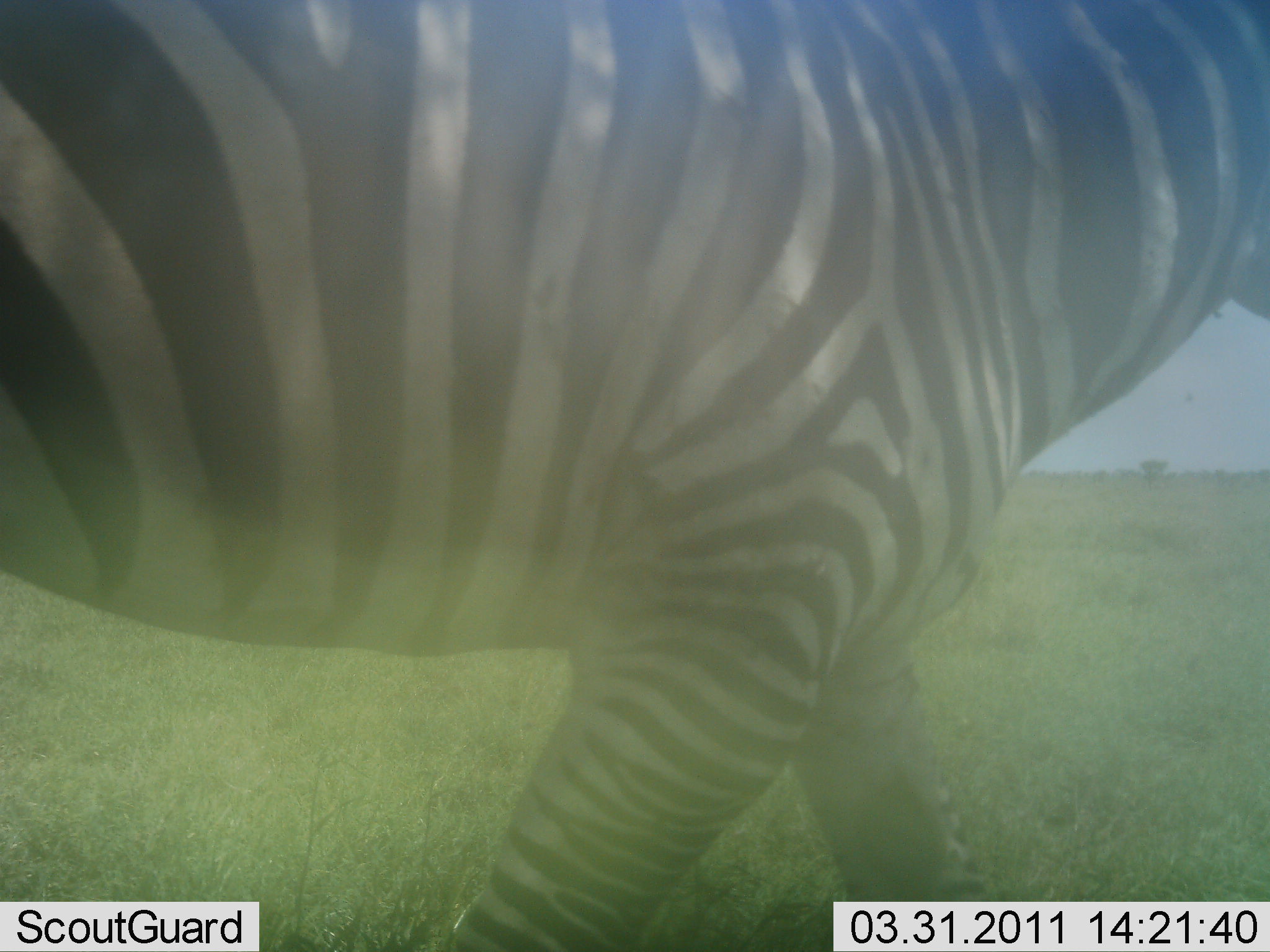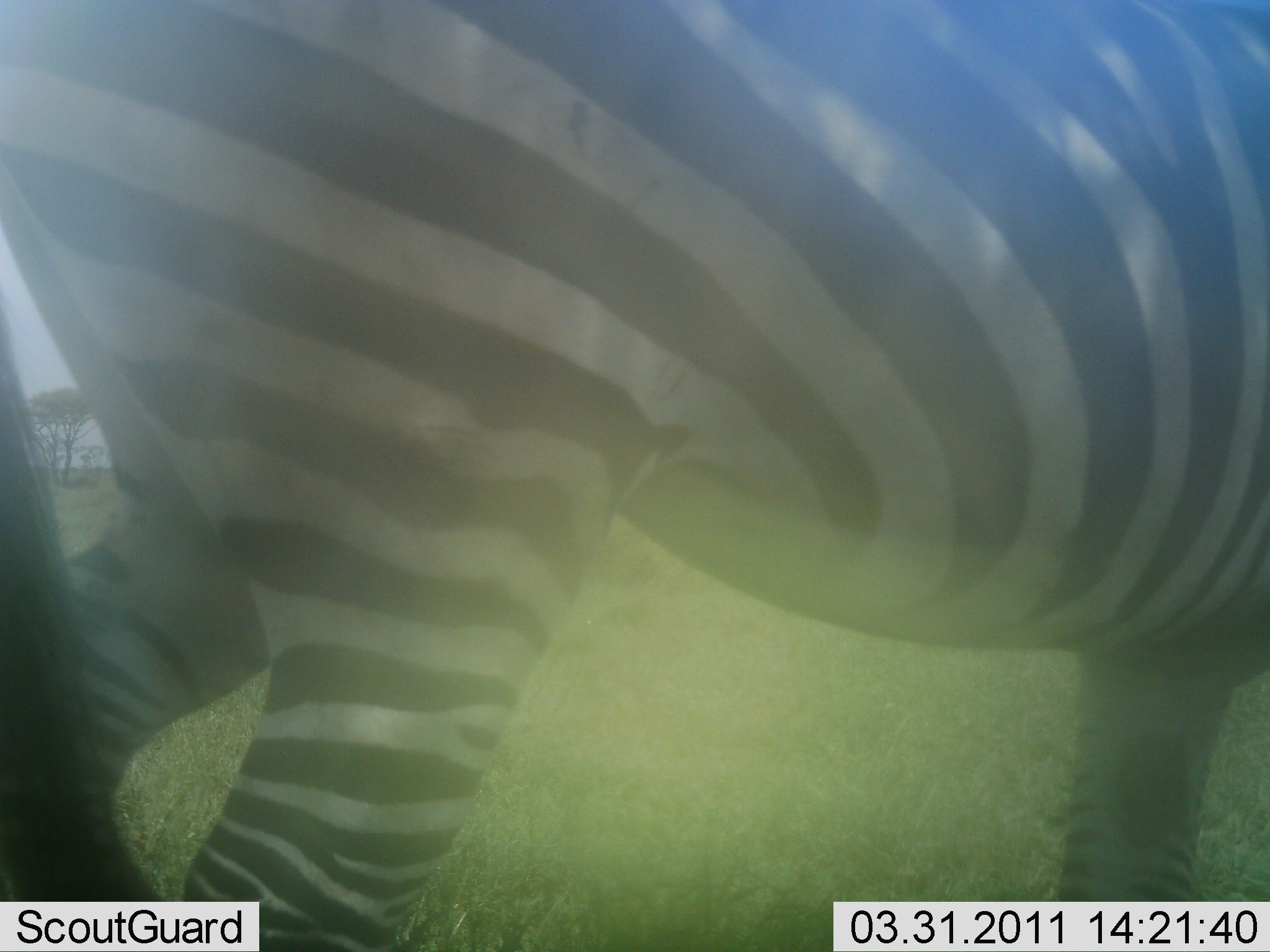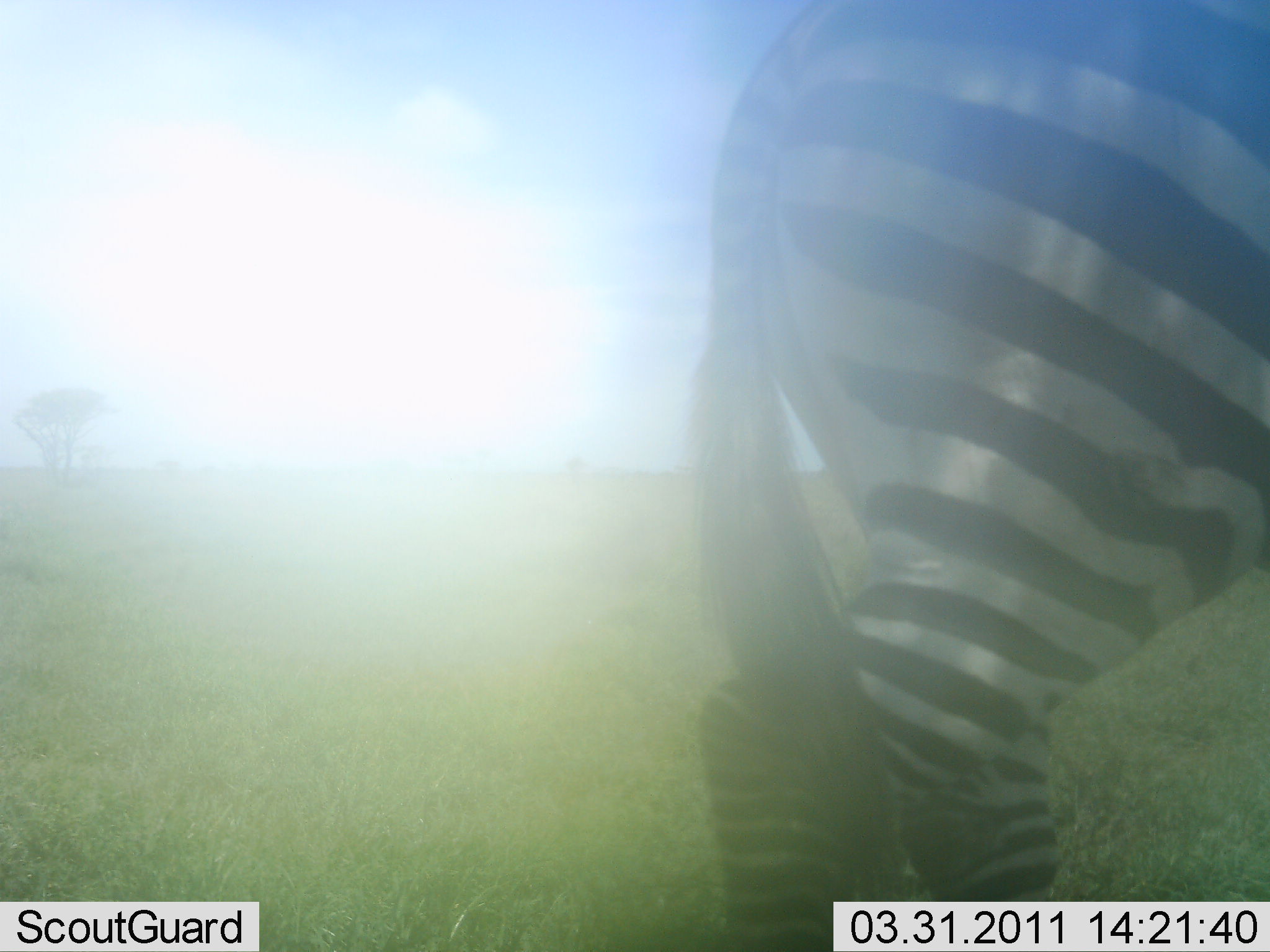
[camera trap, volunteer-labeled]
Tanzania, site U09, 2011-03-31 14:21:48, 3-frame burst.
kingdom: Animalia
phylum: Chordata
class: Mammalia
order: Perissodactyla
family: Equidae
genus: Equus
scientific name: Equus quagga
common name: plains zebra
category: zebra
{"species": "zebra (plains zebra) (Equus quagga)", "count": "1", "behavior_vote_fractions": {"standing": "18%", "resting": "0%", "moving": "82%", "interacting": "0%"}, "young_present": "0%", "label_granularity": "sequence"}